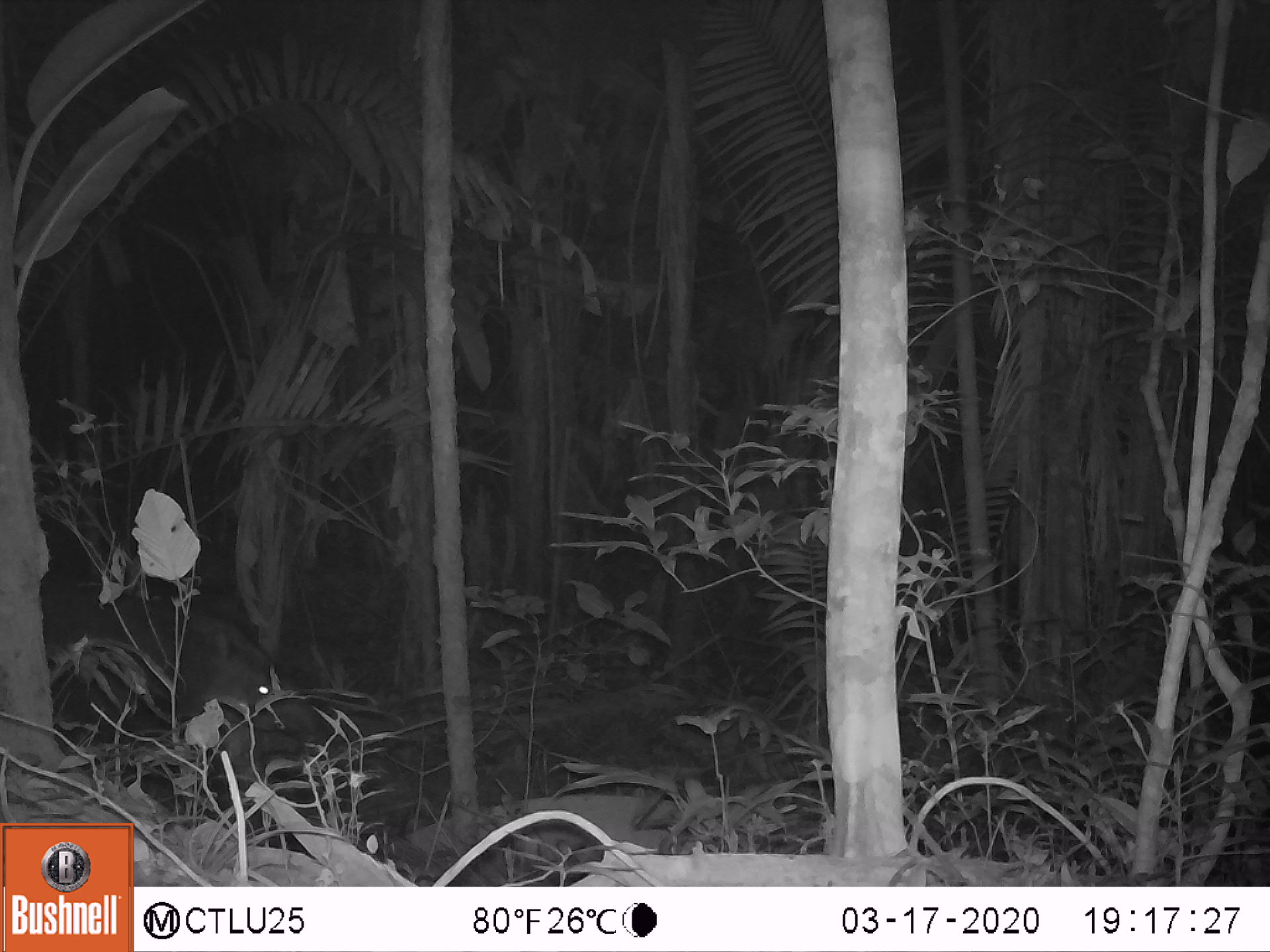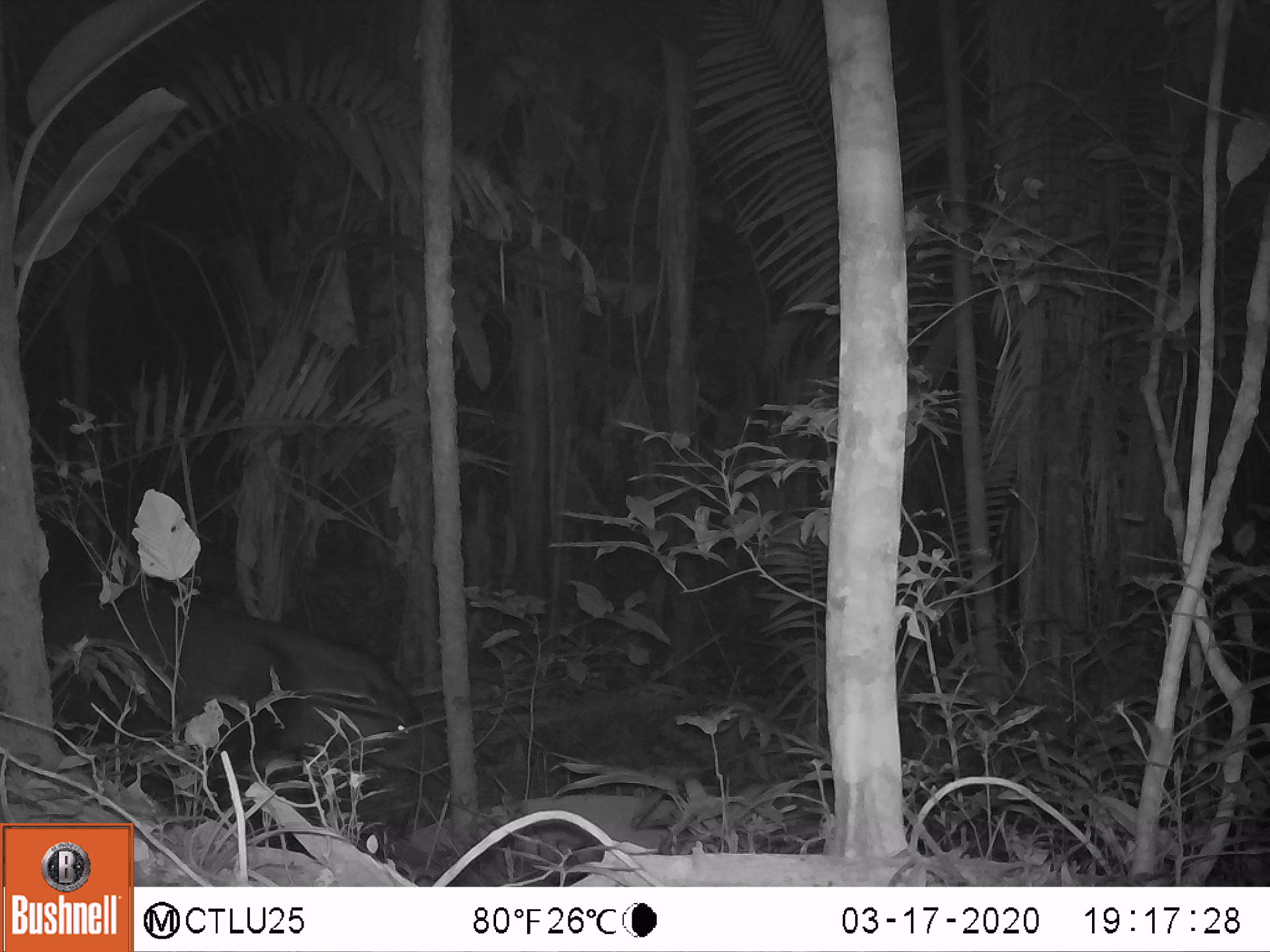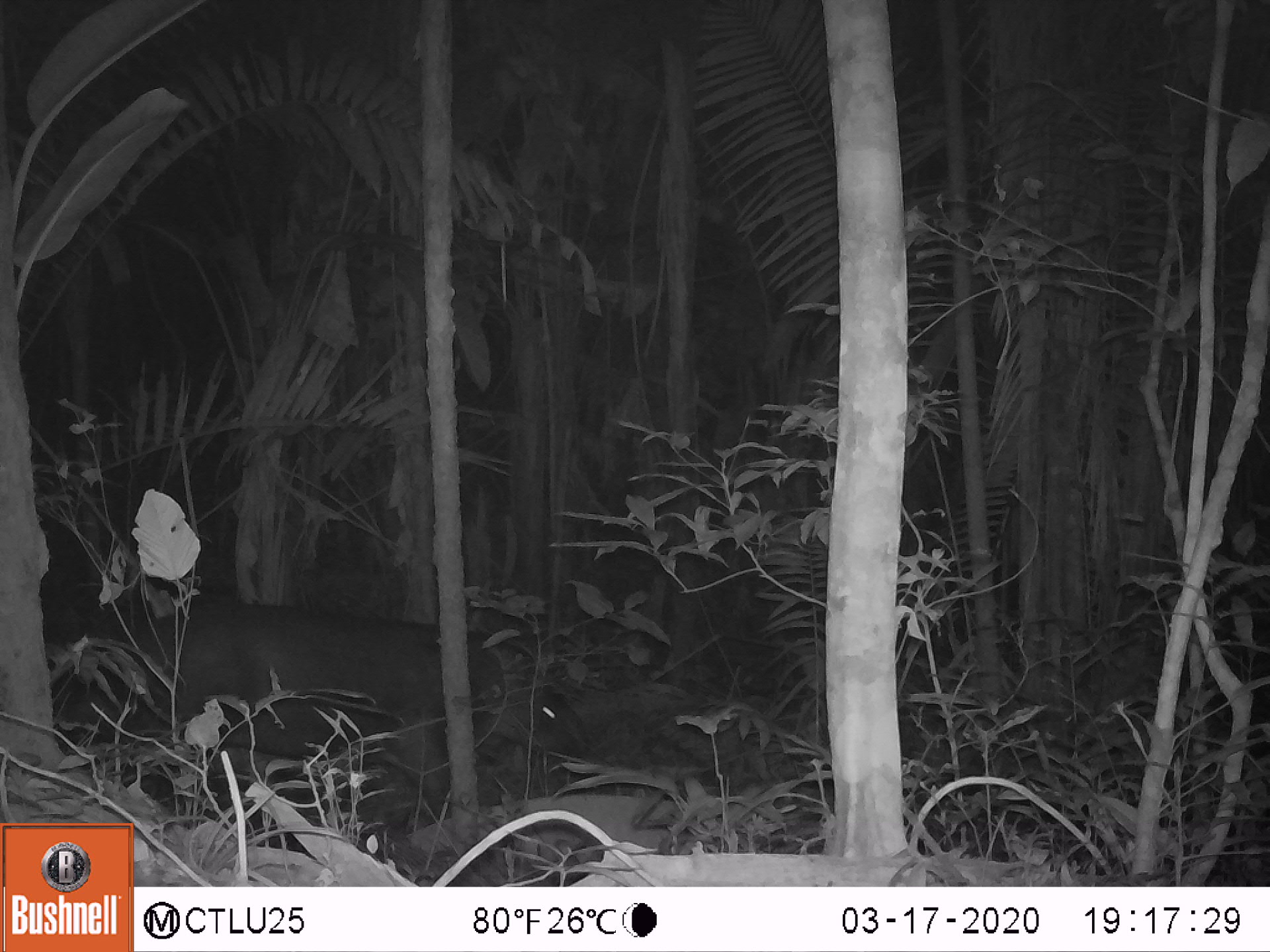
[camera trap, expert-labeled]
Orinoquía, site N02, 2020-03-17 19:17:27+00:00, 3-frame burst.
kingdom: Animalia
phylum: Chordata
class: Mammalia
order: Perissodactyla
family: Tapiridae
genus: Tapirus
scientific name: Tapirus terrestris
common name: lowland tapir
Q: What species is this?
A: Lowland tapir (Tapirus terrestris).